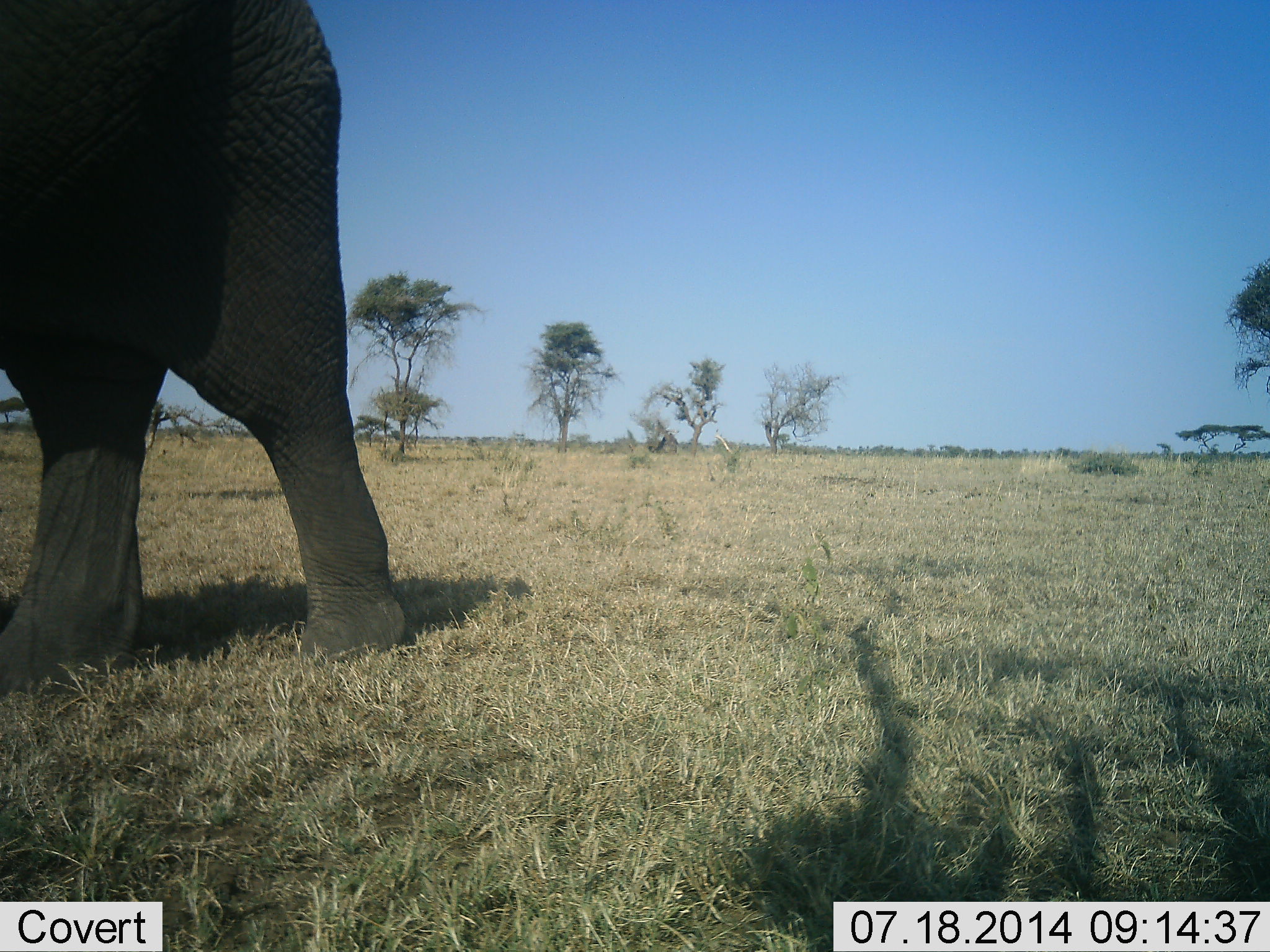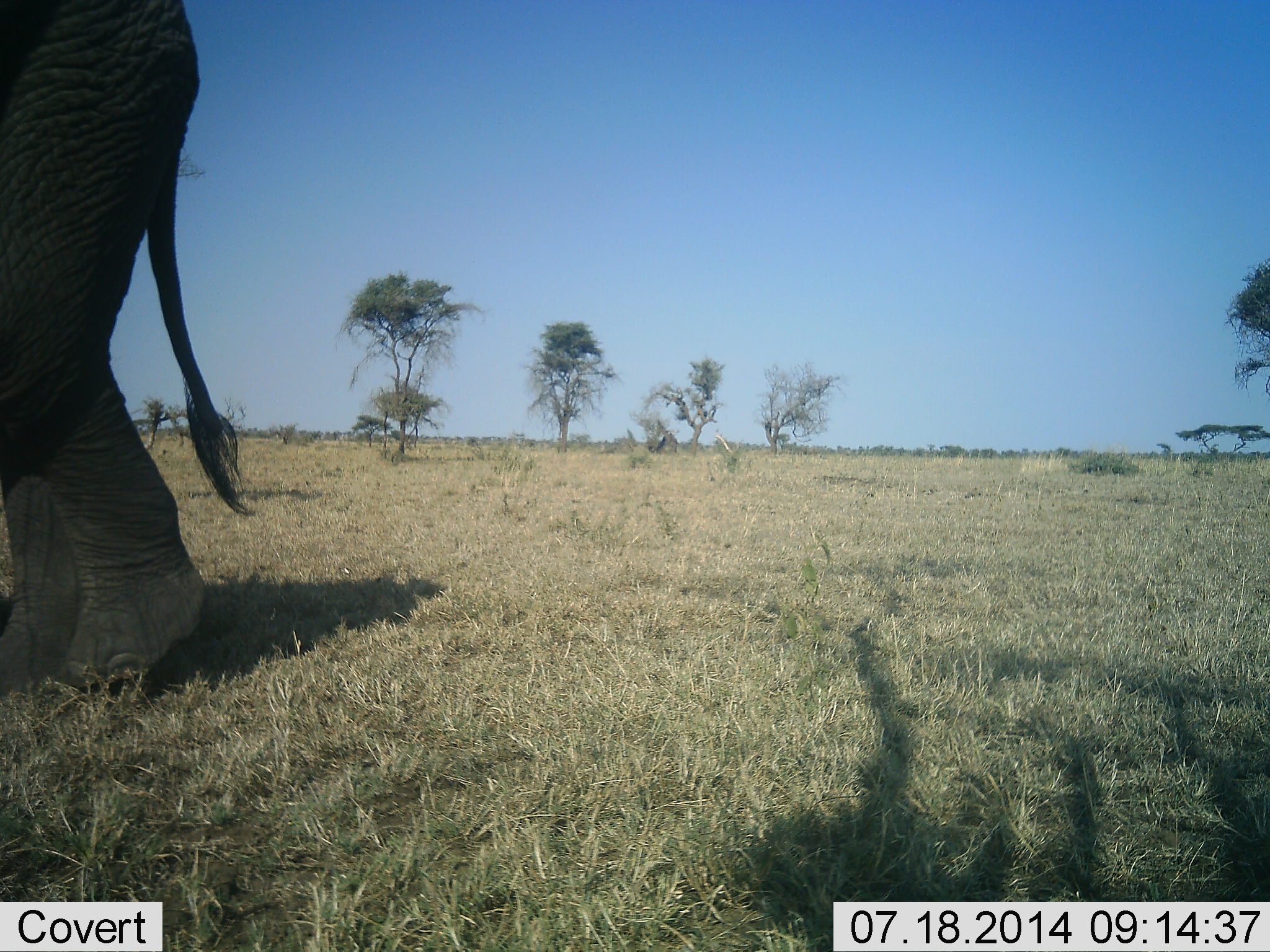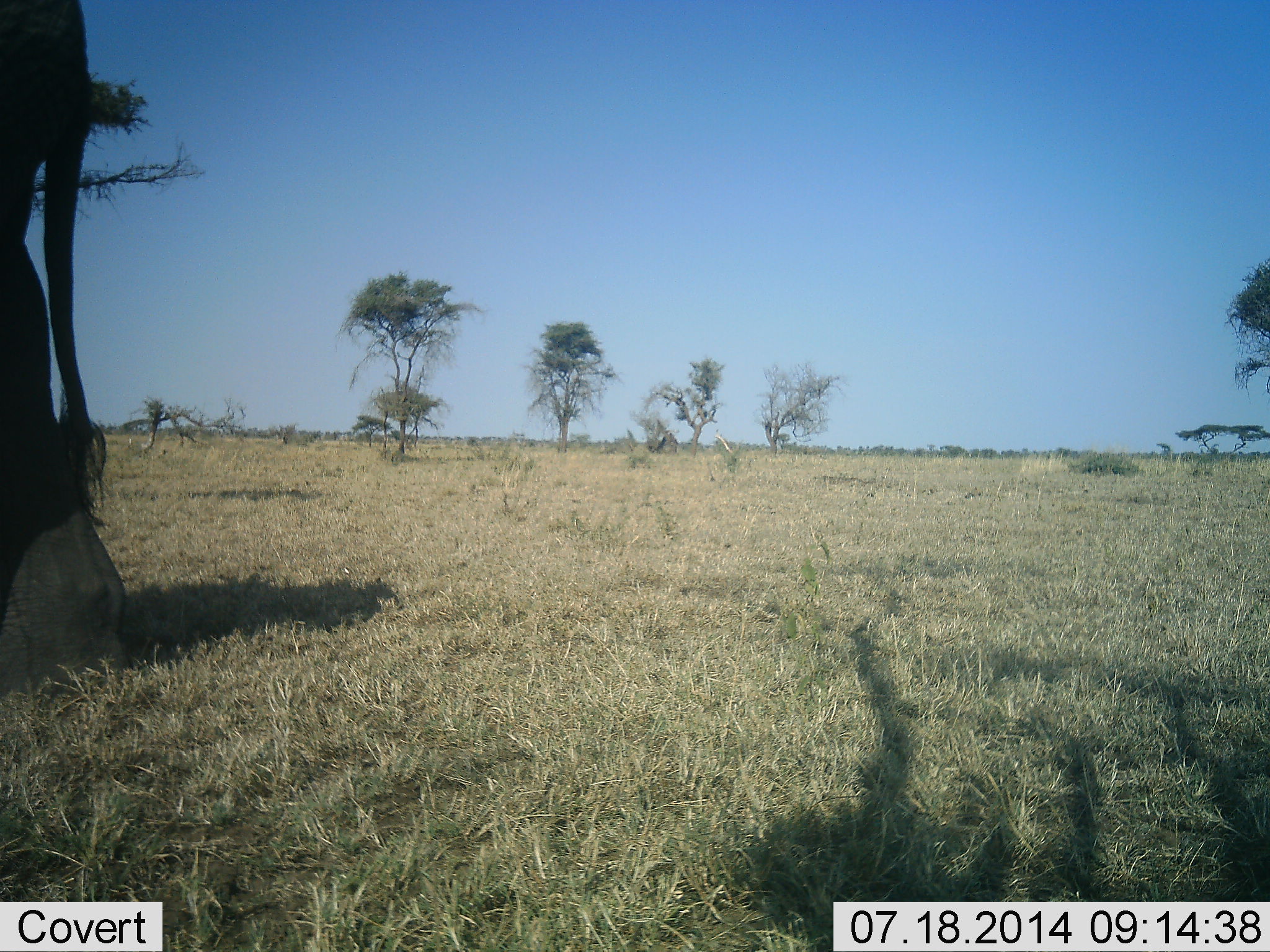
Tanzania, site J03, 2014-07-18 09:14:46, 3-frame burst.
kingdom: Animalia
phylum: Chordata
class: Mammalia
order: Proboscidea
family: Elephantidae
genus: Loxodonta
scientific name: Loxodonta africana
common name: african bush elephant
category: elephant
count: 1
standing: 10%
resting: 0%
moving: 100%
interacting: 0%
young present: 0%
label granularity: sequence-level